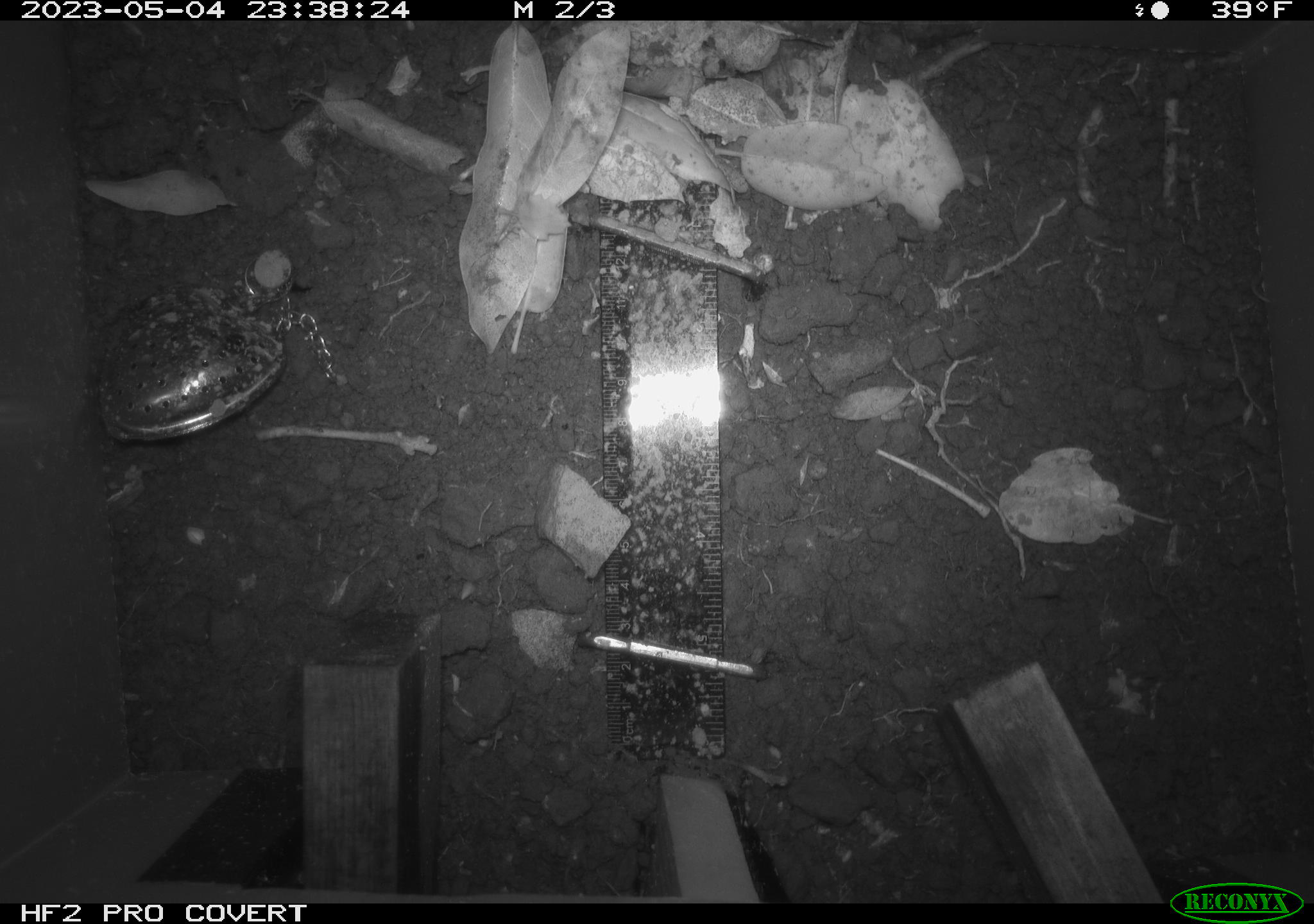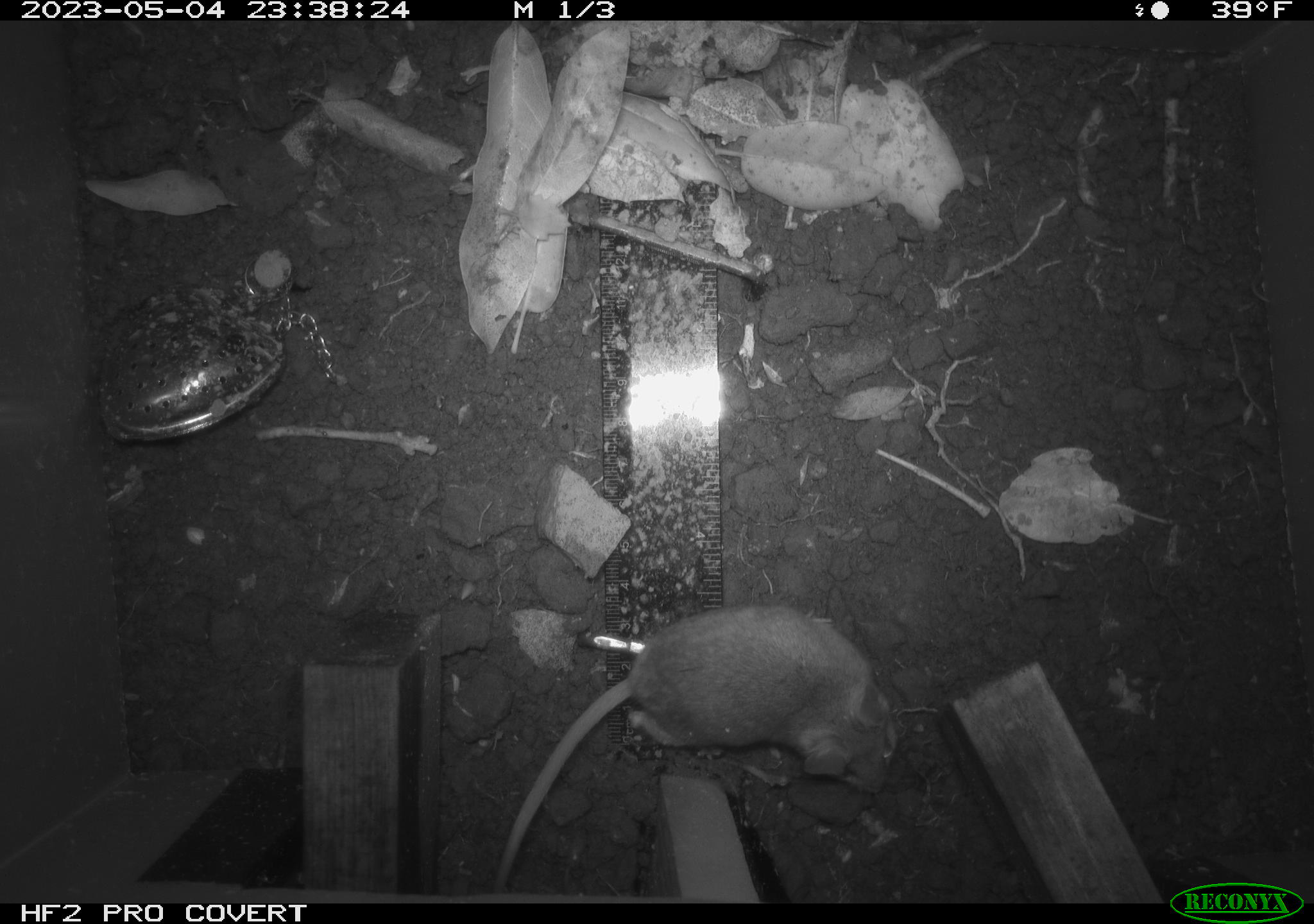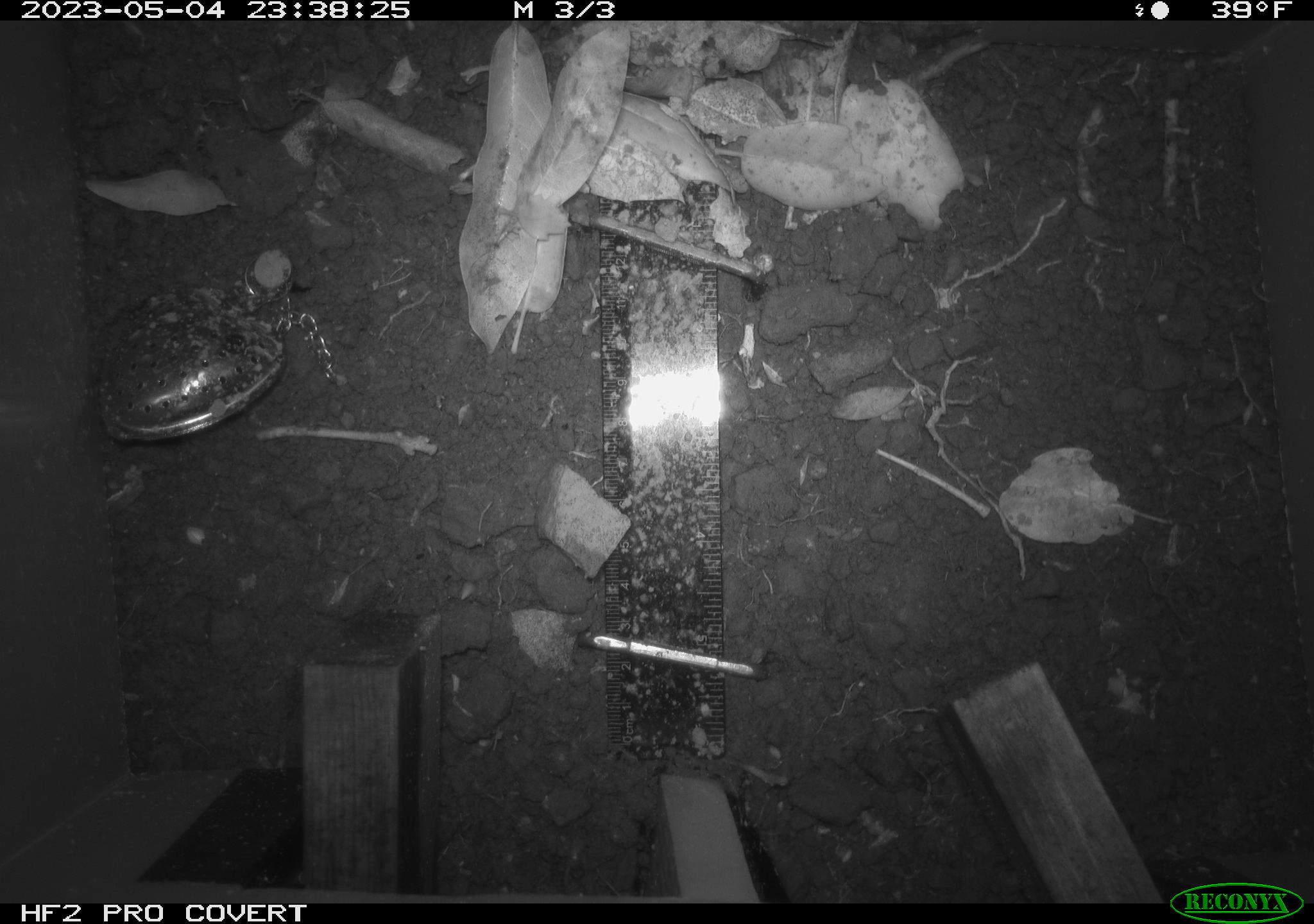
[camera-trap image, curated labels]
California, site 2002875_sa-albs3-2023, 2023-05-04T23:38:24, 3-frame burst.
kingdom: Animalia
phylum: Chordata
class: Mammalia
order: Rodentia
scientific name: Rodentia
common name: mouse species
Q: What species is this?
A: Mouse species (Rodentia).